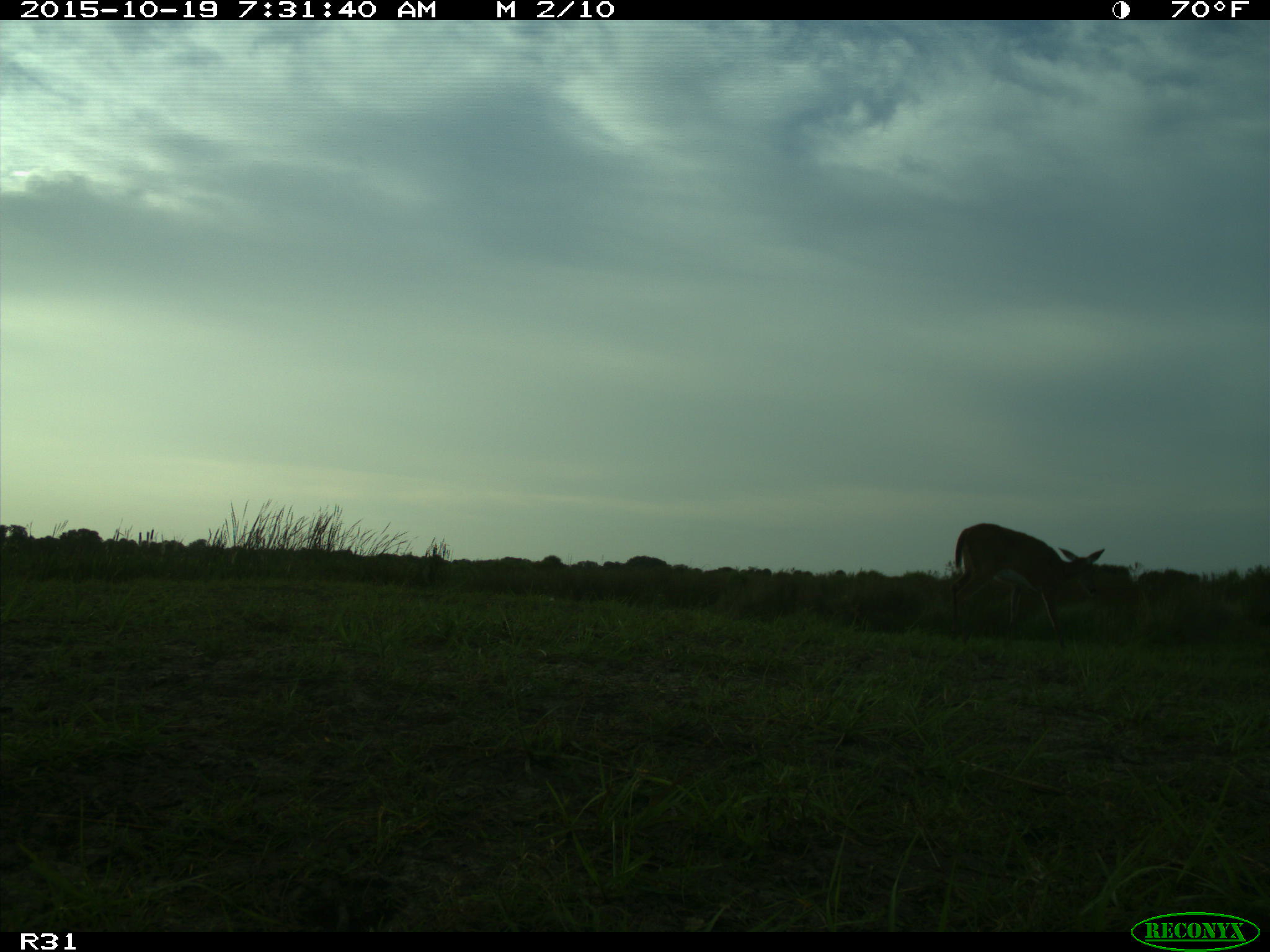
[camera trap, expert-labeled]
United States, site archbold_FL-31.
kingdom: Animalia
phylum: Chordata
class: Mammalia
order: Artiodactyla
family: Cervidae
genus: Odocoileus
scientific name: Odocoileus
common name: deer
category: unidentified deer